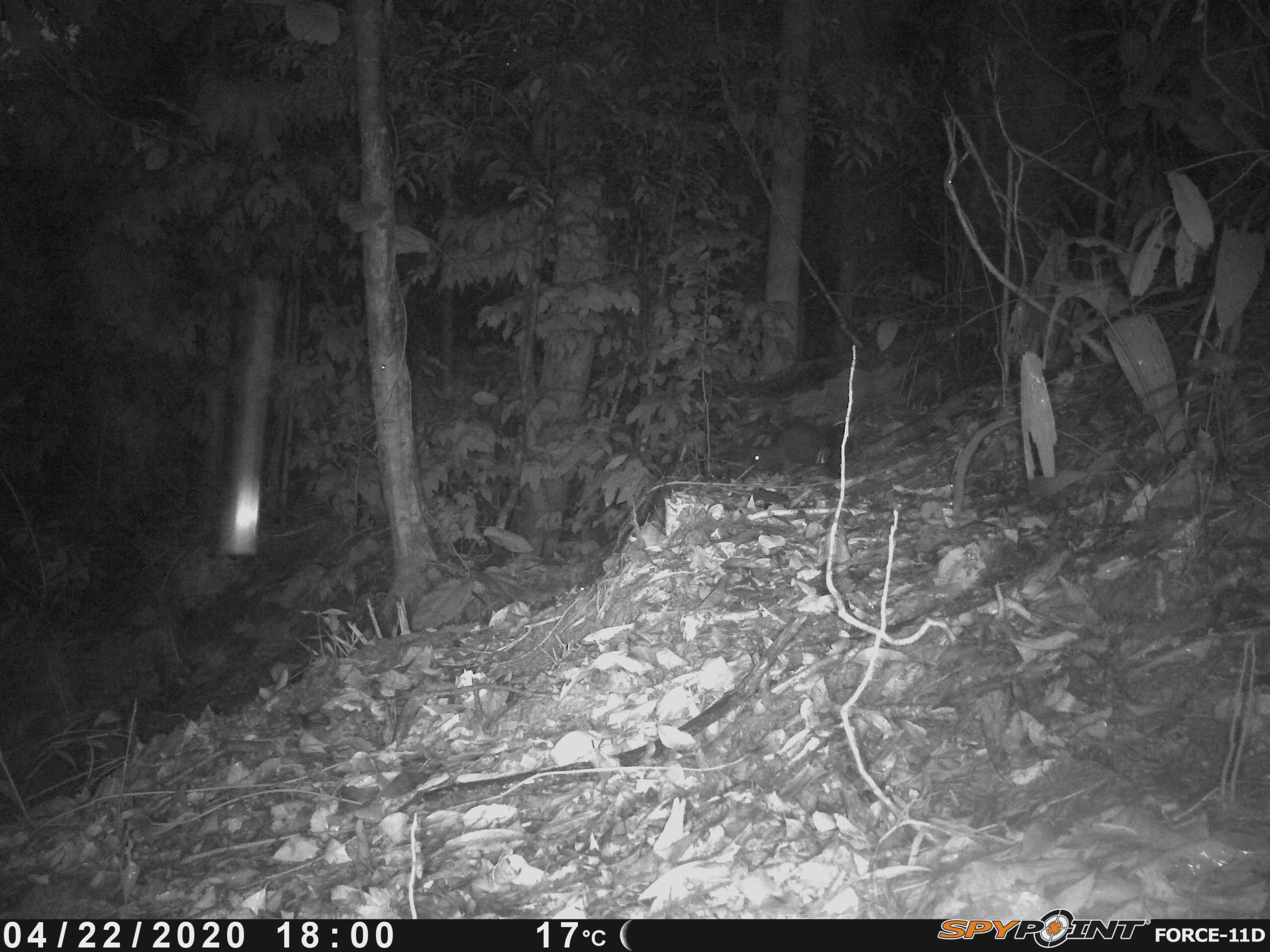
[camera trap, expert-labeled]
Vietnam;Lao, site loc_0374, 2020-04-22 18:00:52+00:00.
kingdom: Animalia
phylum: Chordata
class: Mammalia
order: Rodentia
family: Sciuridae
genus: Callosciurus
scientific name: Callosciurus erythraeus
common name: pallas's squirrel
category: pallass squirrel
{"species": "pallass squirrel (pallas's squirrel) (Callosciurus erythraeus)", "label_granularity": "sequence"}